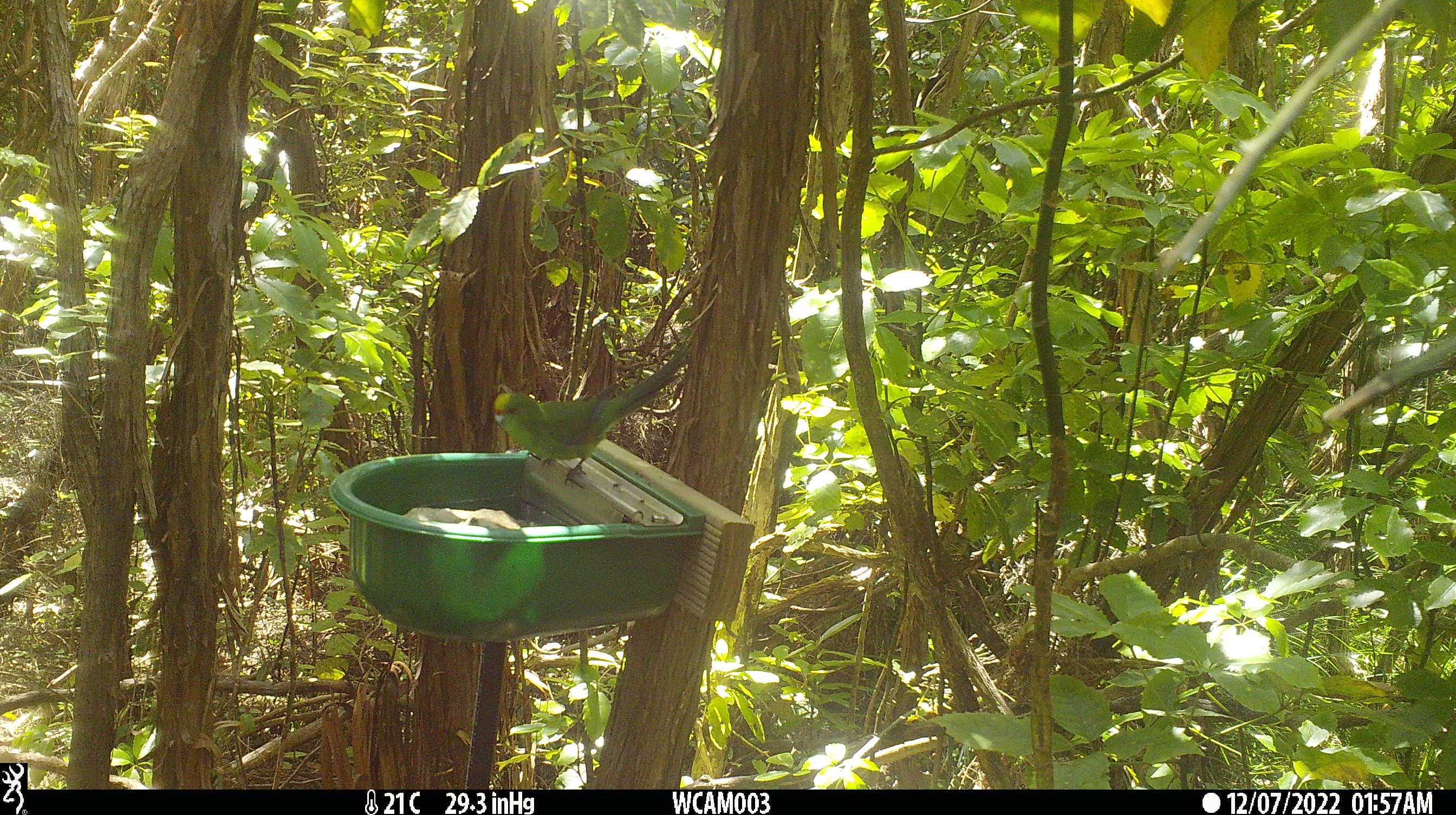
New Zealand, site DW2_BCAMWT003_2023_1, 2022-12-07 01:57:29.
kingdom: Animalia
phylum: Chordata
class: Aves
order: Psittaciformes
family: Psittaculidae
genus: Cyanoramphus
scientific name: Cyanoramphus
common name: parakeet